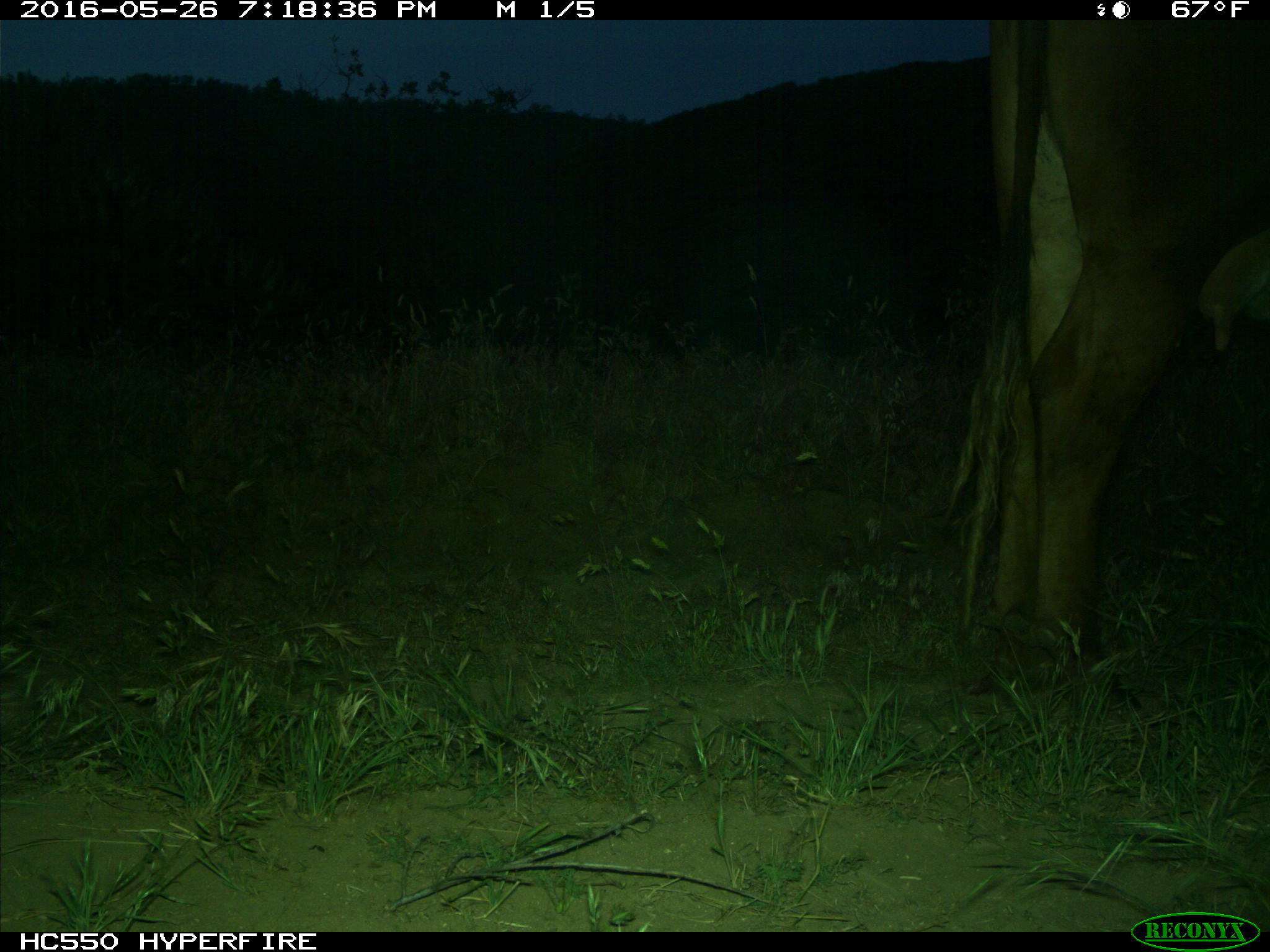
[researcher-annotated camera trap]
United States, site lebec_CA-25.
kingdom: Animalia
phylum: Chordata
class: Mammalia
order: Artiodactyla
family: Bovidae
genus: Bos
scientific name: Bos taurus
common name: domestic cow